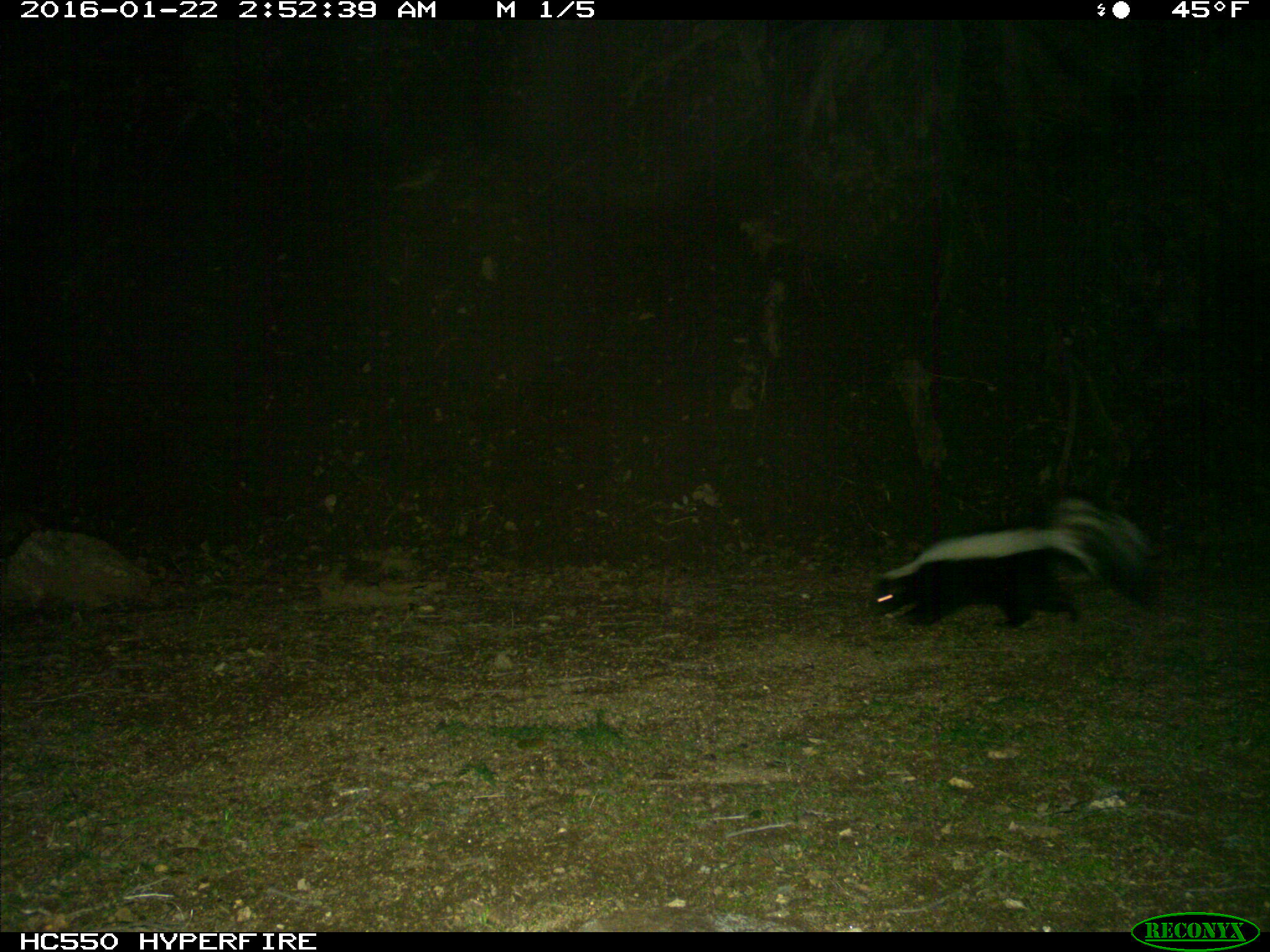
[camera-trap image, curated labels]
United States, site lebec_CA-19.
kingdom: Animalia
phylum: Chordata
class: Mammalia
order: Carnivora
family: Mephitidae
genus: Mephitis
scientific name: Mephitis mephitis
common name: striped skunk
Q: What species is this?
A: Mephitis mephitis (striped skunk).